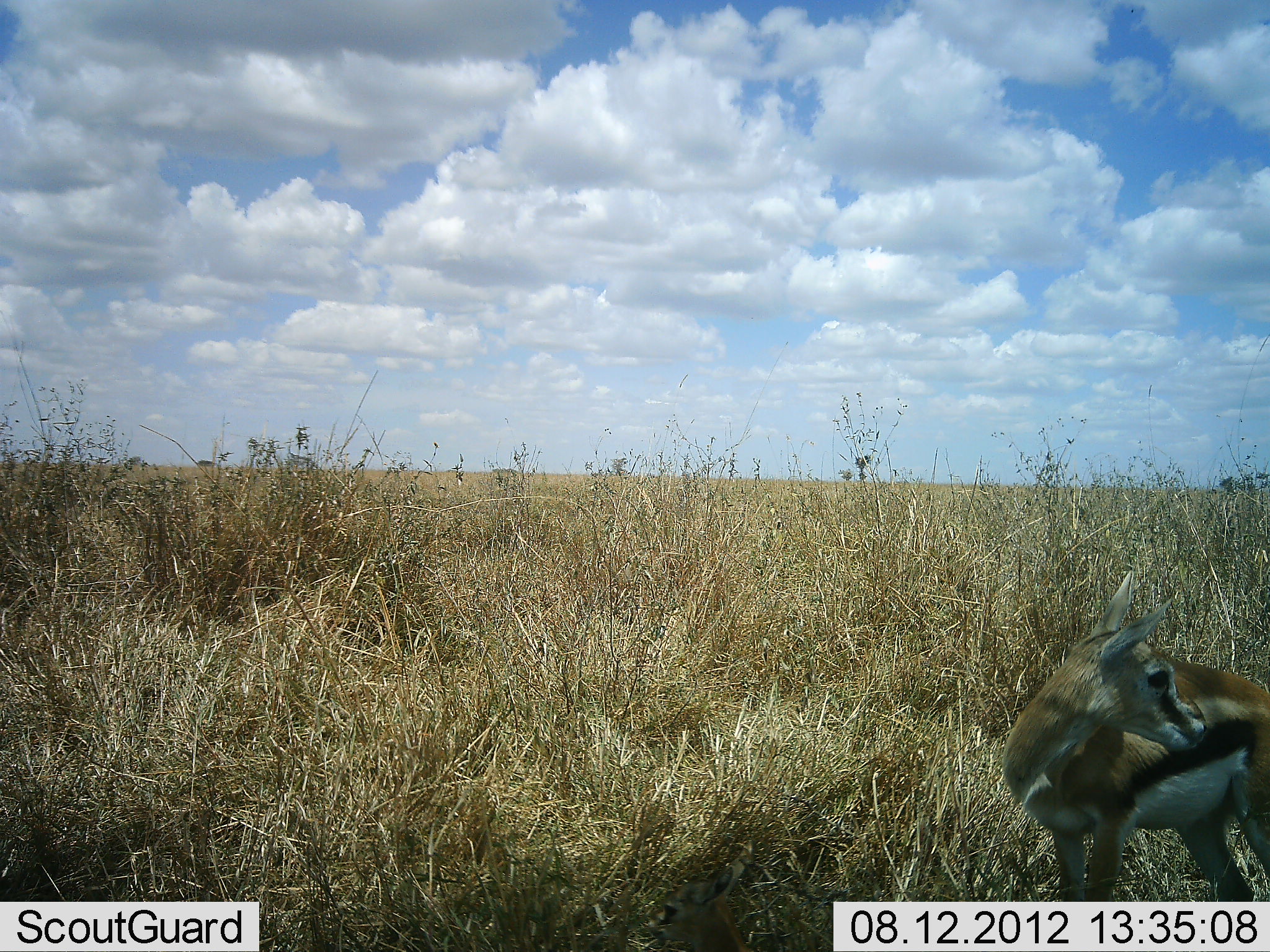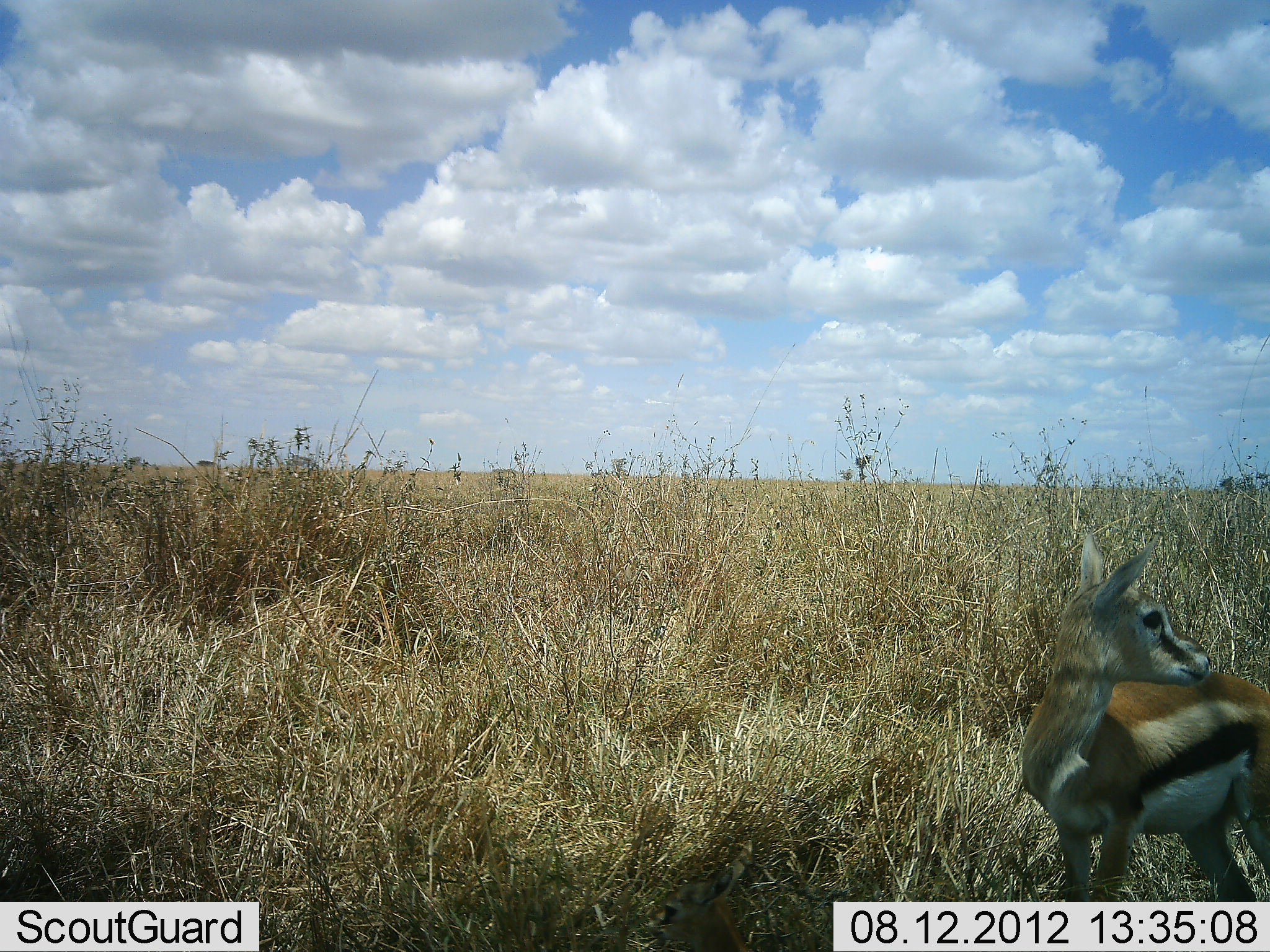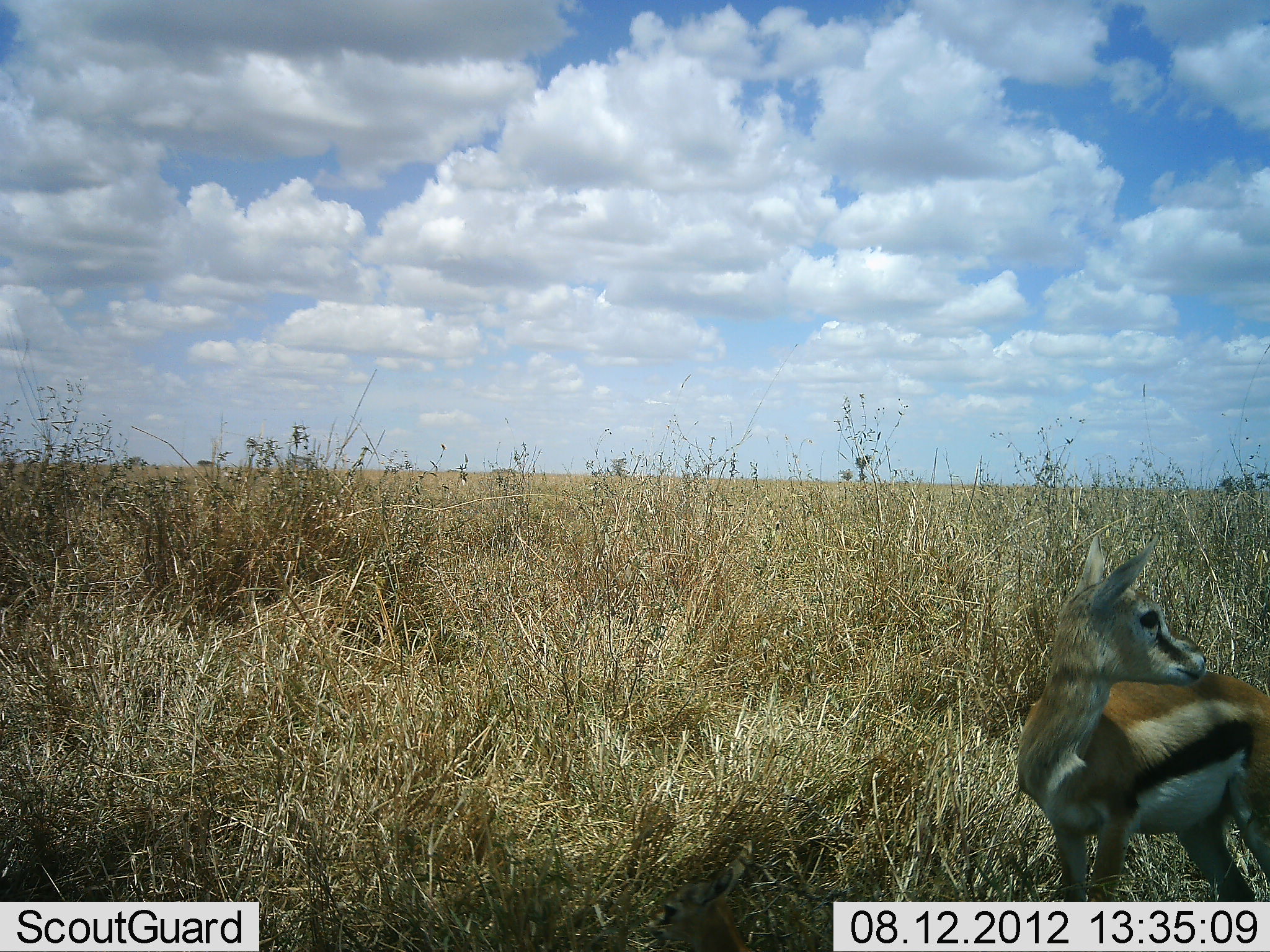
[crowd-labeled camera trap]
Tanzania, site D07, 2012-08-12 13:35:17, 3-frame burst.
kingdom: Animalia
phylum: Chordata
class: Mammalia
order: Artiodactyla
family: Bovidae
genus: Eudorcas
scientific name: Eudorcas thomsonii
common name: thomson's gazelle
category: gazellethomsons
Gazellethomsons (thomson's gazelle) (Eudorcas thomsonii), count 1. Behavior (volunteer vote fractions): standing 100%, resting 0%, moving 0%, interacting 0%. Young present (vote fraction): 30%. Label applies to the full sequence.